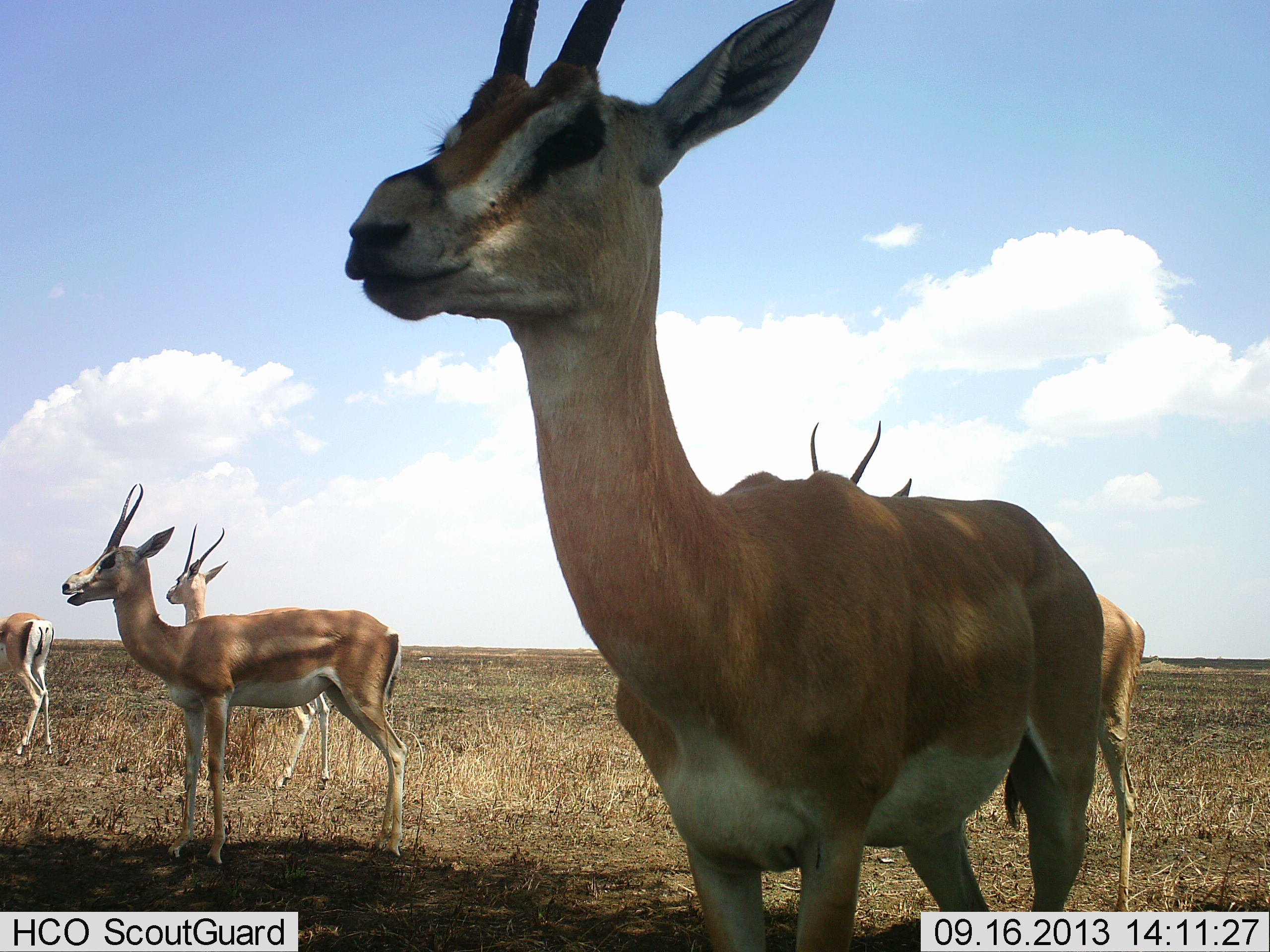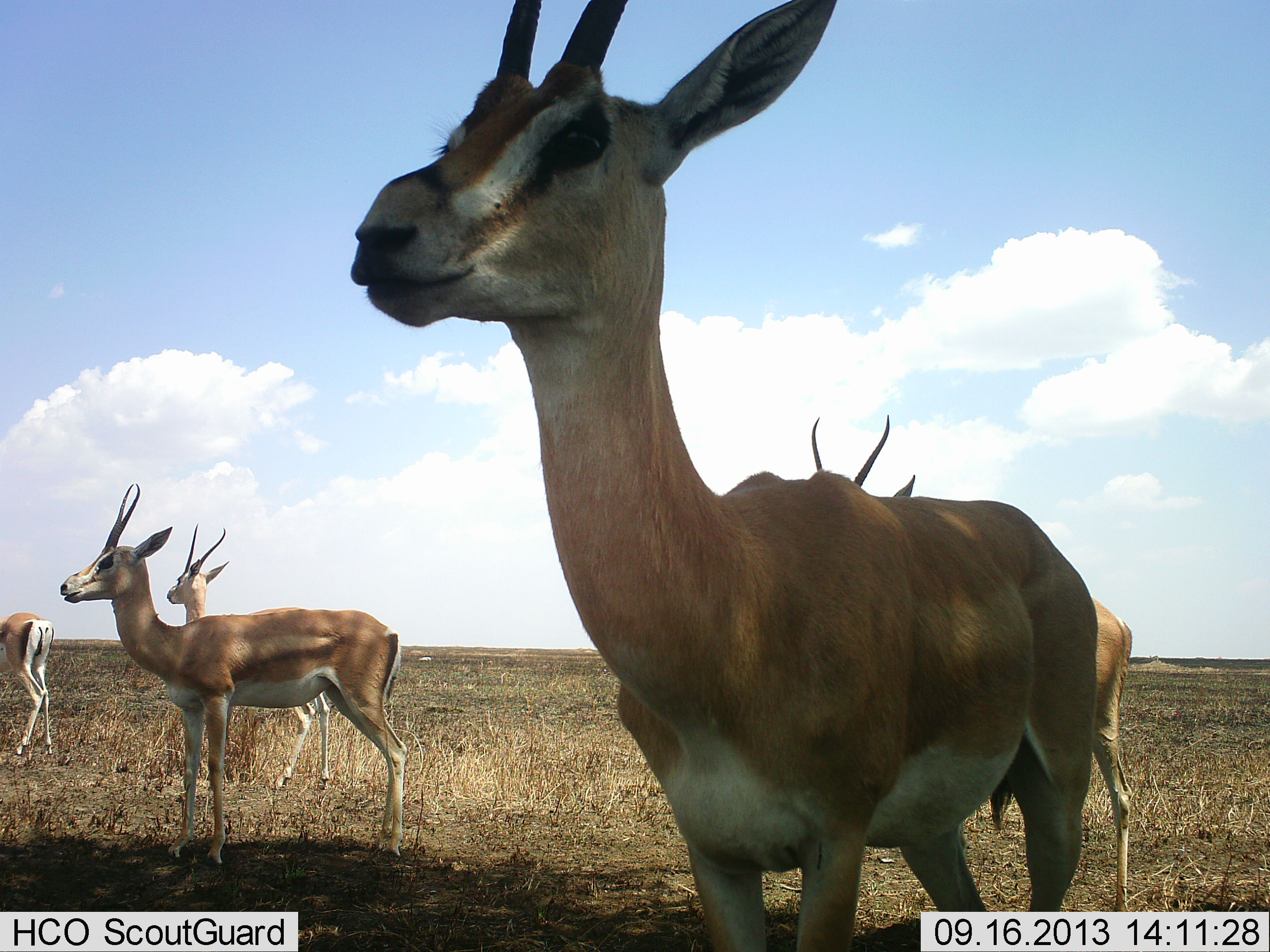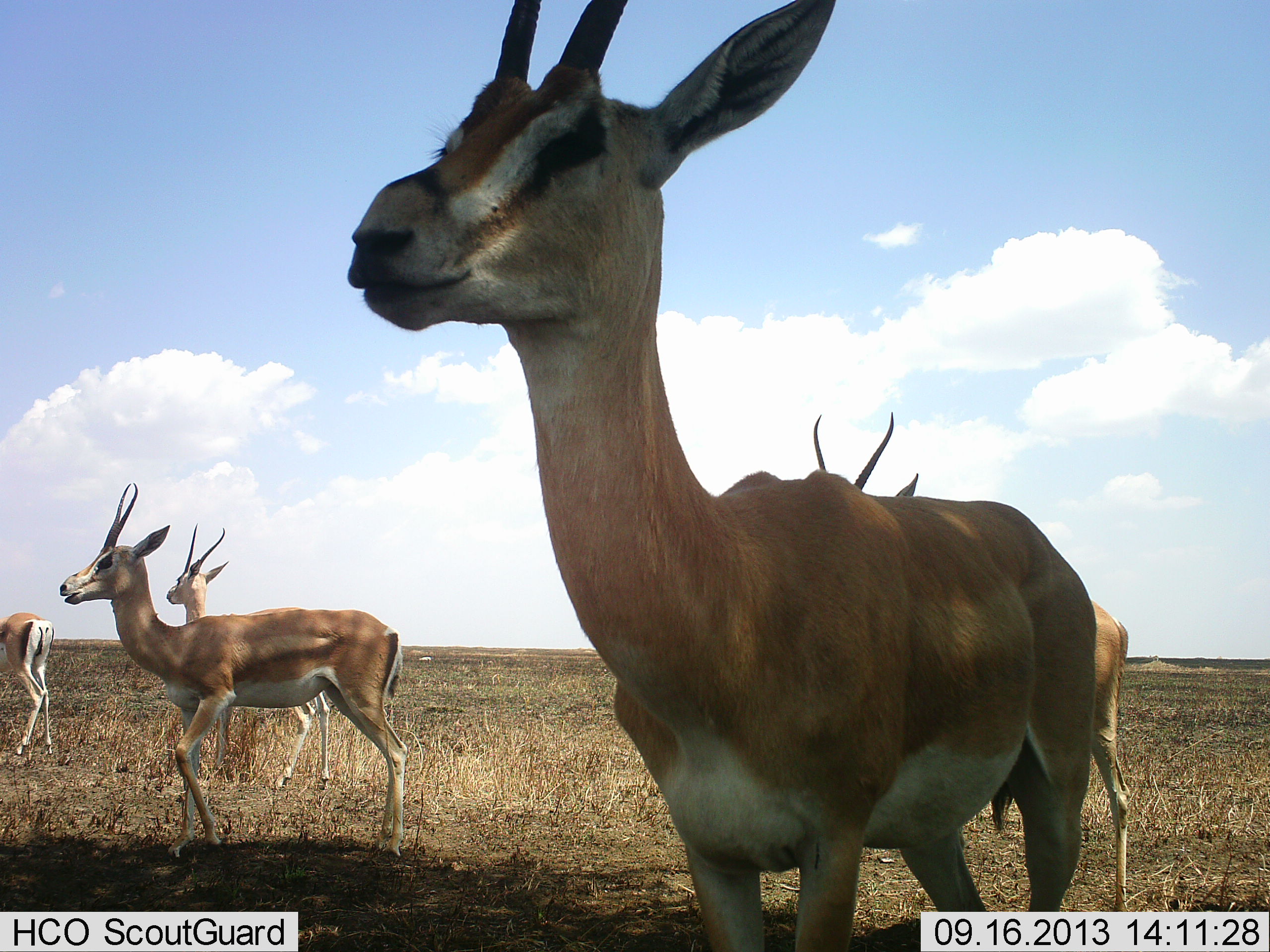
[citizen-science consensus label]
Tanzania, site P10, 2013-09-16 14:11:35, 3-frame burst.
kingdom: Animalia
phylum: Chordata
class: Mammalia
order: Artiodactyla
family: Bovidae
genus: Nanger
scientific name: Nanger granti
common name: grant's gazelle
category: gazellegrants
Gazellegrants (grant's gazelle) (Nanger granti), count 5. Behavior (volunteer vote fractions): standing 90%, resting 0%, moving 6%, interacting 6%. Young present (vote fraction): 0%. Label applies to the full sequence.